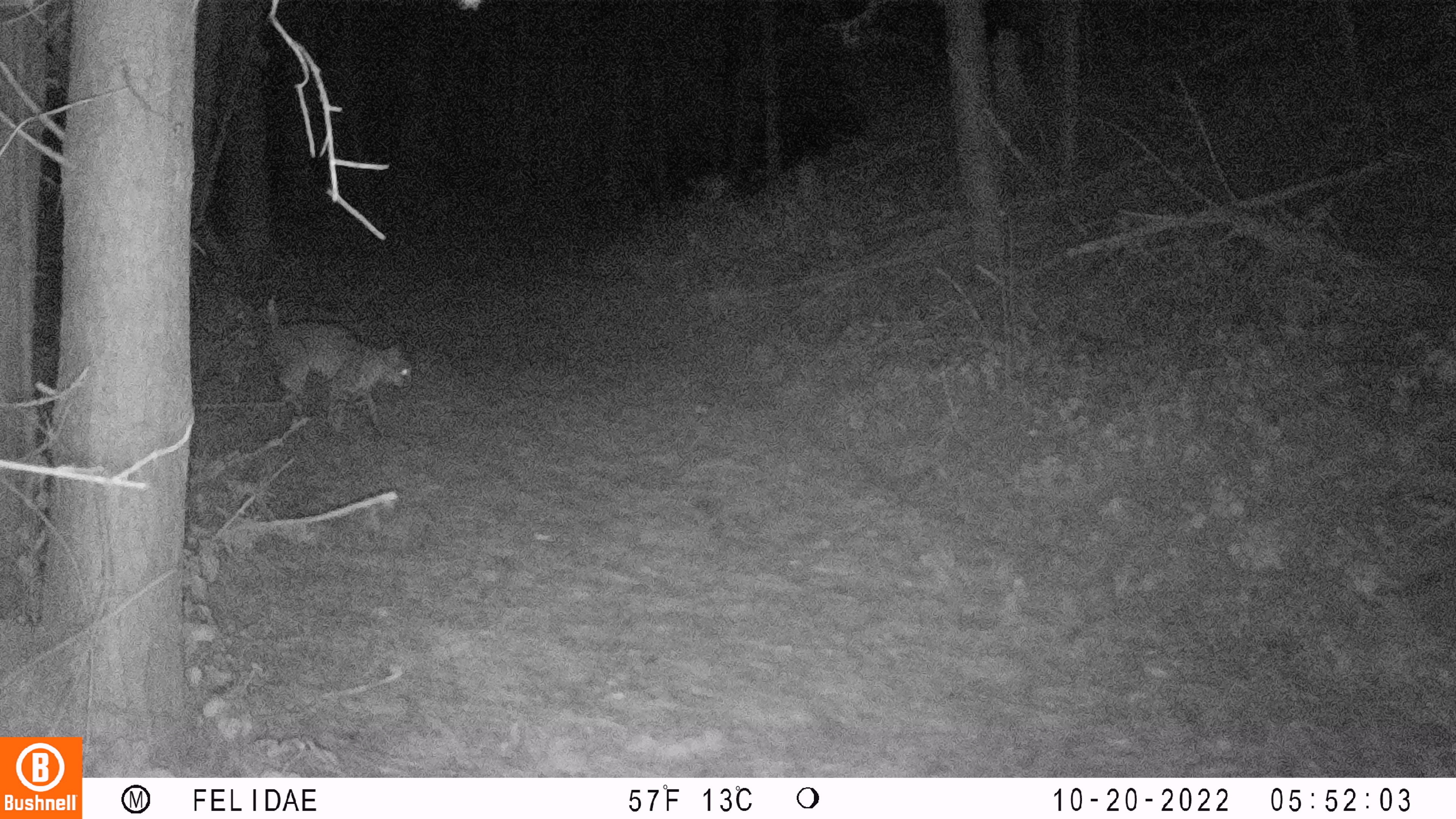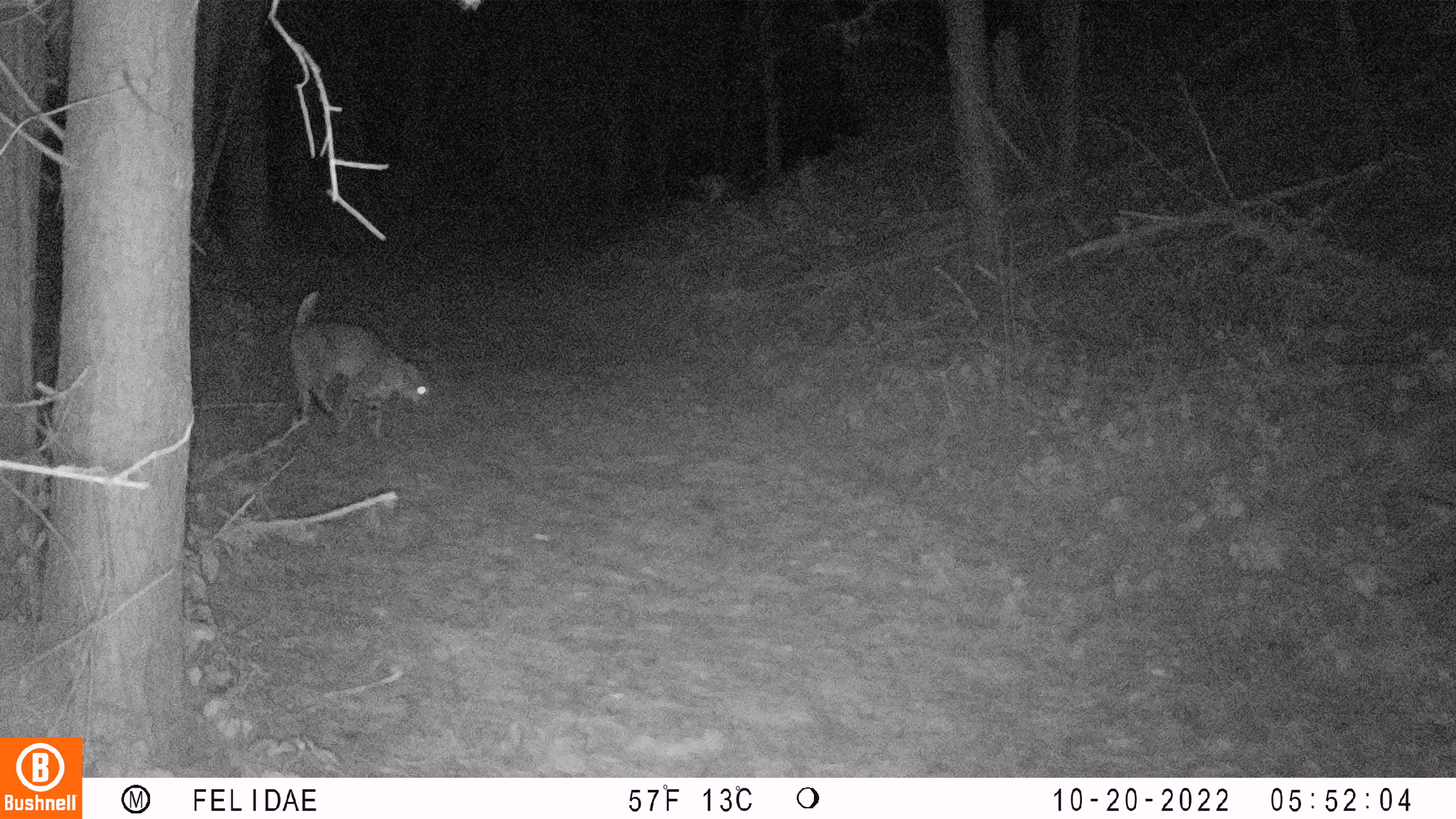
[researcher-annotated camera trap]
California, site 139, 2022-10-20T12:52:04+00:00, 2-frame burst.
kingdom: Animalia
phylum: Chordata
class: Mammalia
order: Carnivora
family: Felidae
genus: Lynx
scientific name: Lynx rufus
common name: bobcat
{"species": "bobcat (Lynx rufus)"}